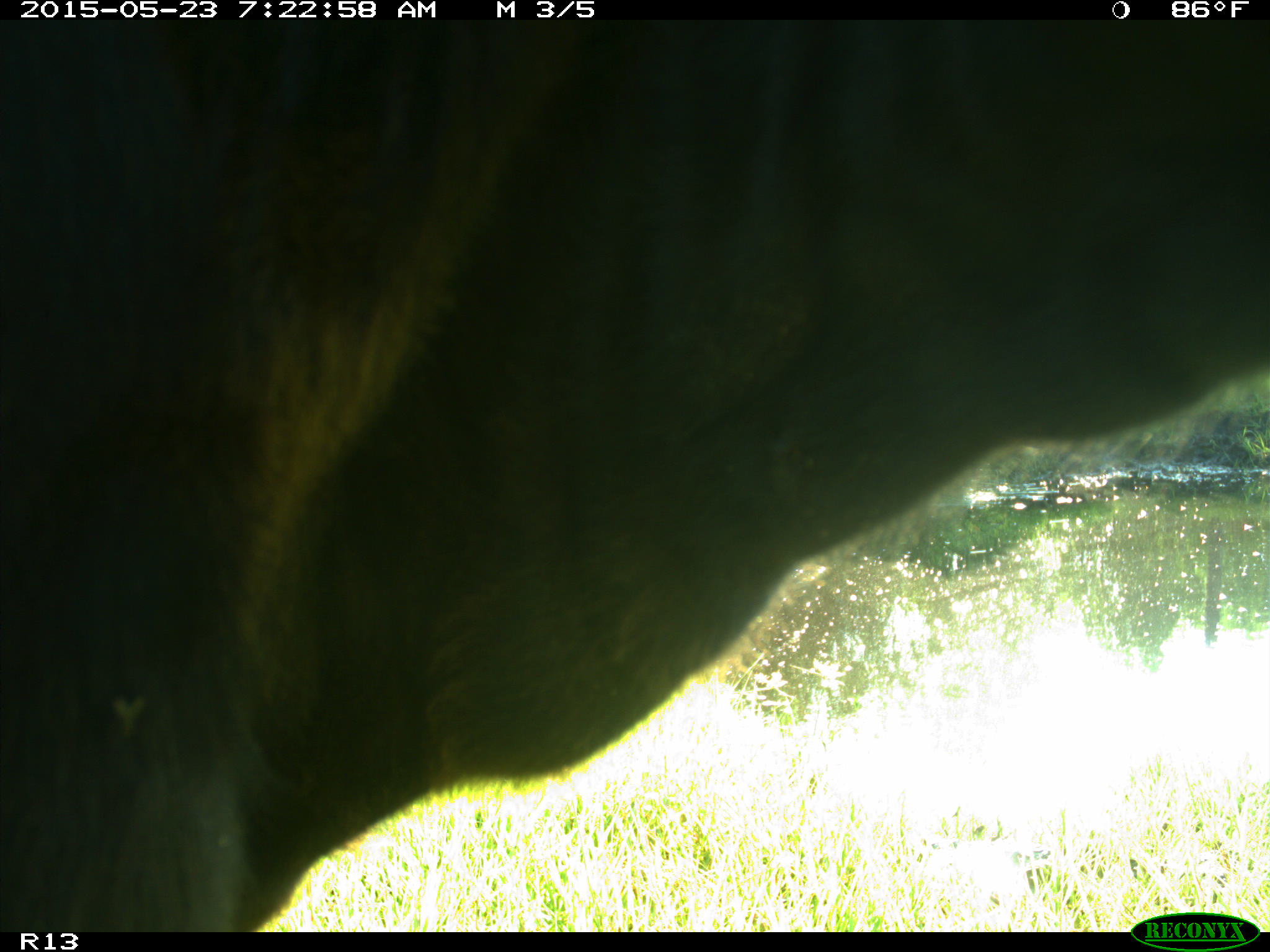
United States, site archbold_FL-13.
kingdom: Animalia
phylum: Chordata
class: Mammalia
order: Artiodactyla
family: Bovidae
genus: Bos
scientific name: Bos taurus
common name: domestic cow